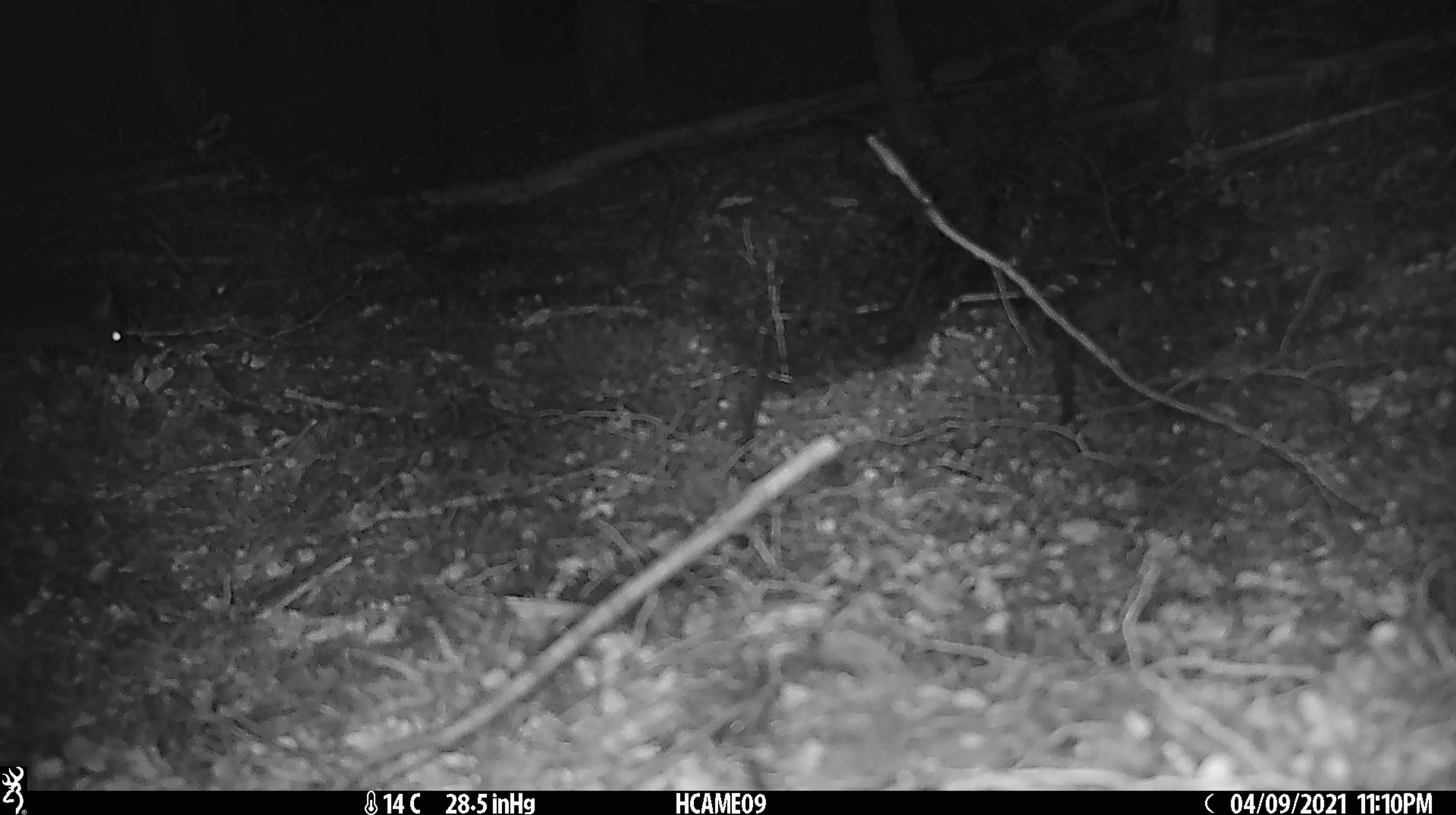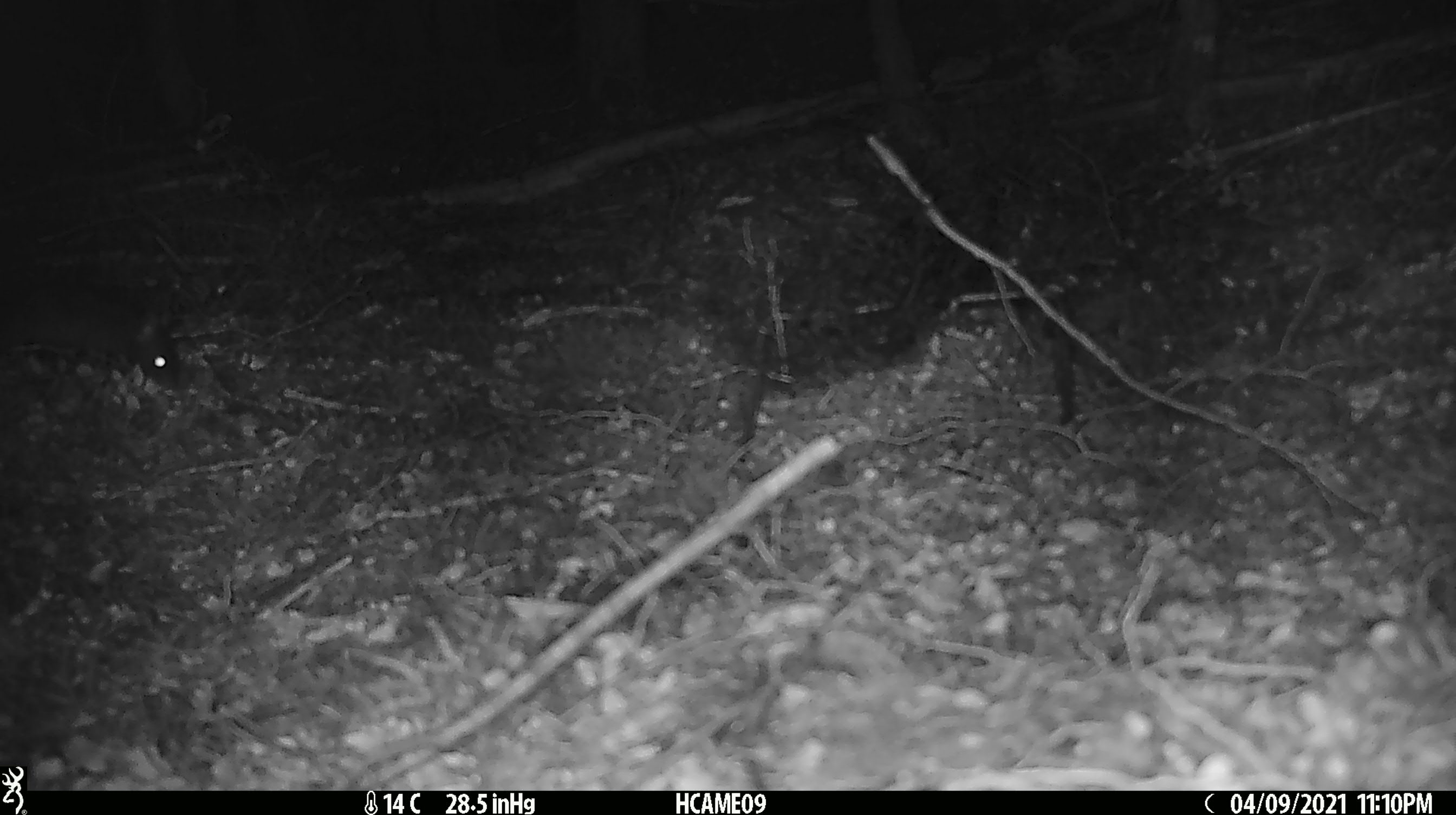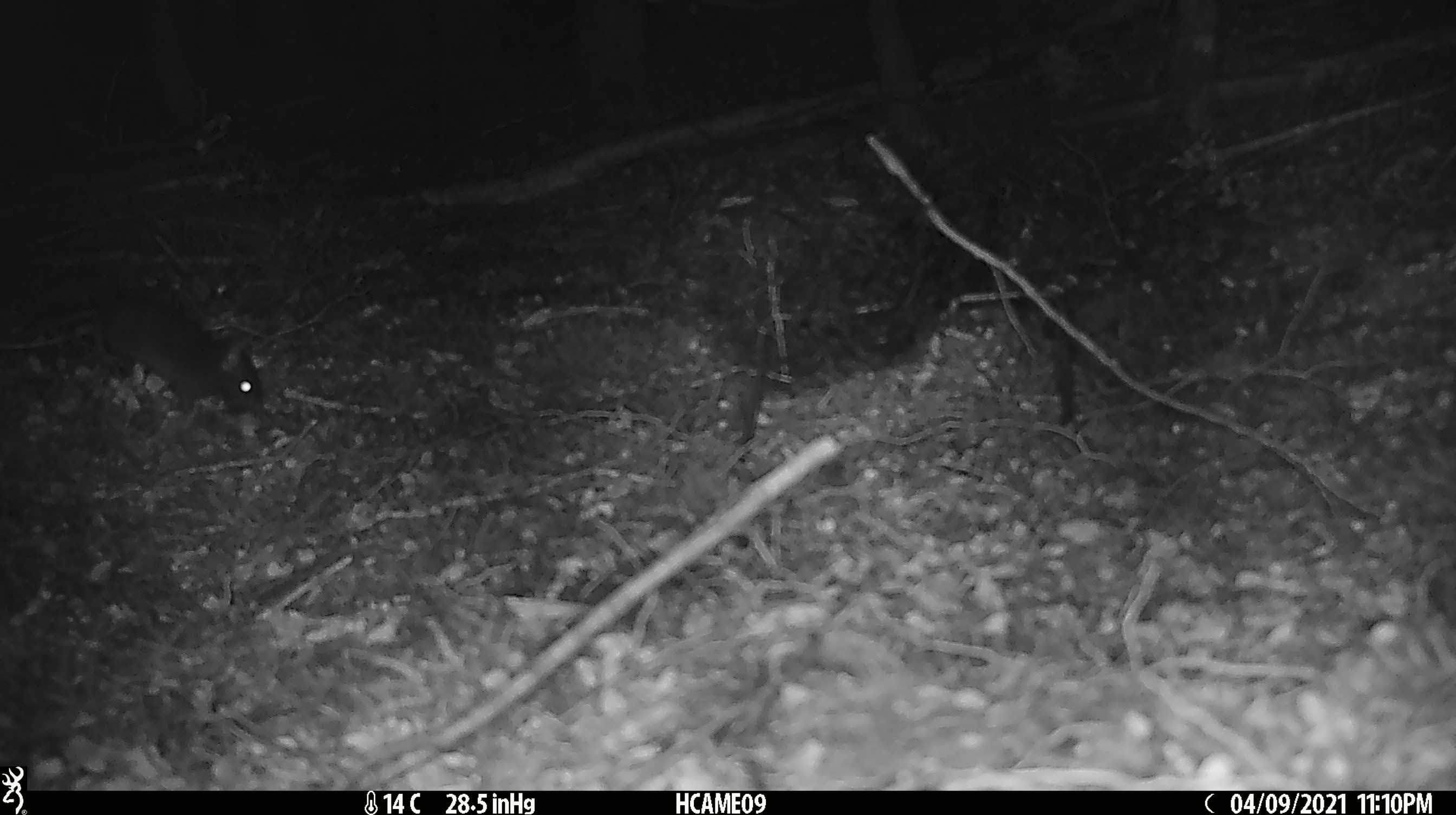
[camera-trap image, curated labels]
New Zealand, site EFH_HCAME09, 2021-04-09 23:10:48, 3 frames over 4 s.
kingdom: Animalia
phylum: Chordata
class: Mammalia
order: Rodentia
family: Muridae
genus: Mus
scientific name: Mus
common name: mouse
Mouse (Mus).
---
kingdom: Animalia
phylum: Chordata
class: Mammalia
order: Rodentia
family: Muridae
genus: Rattus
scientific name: Rattus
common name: rat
Rat (Rattus).